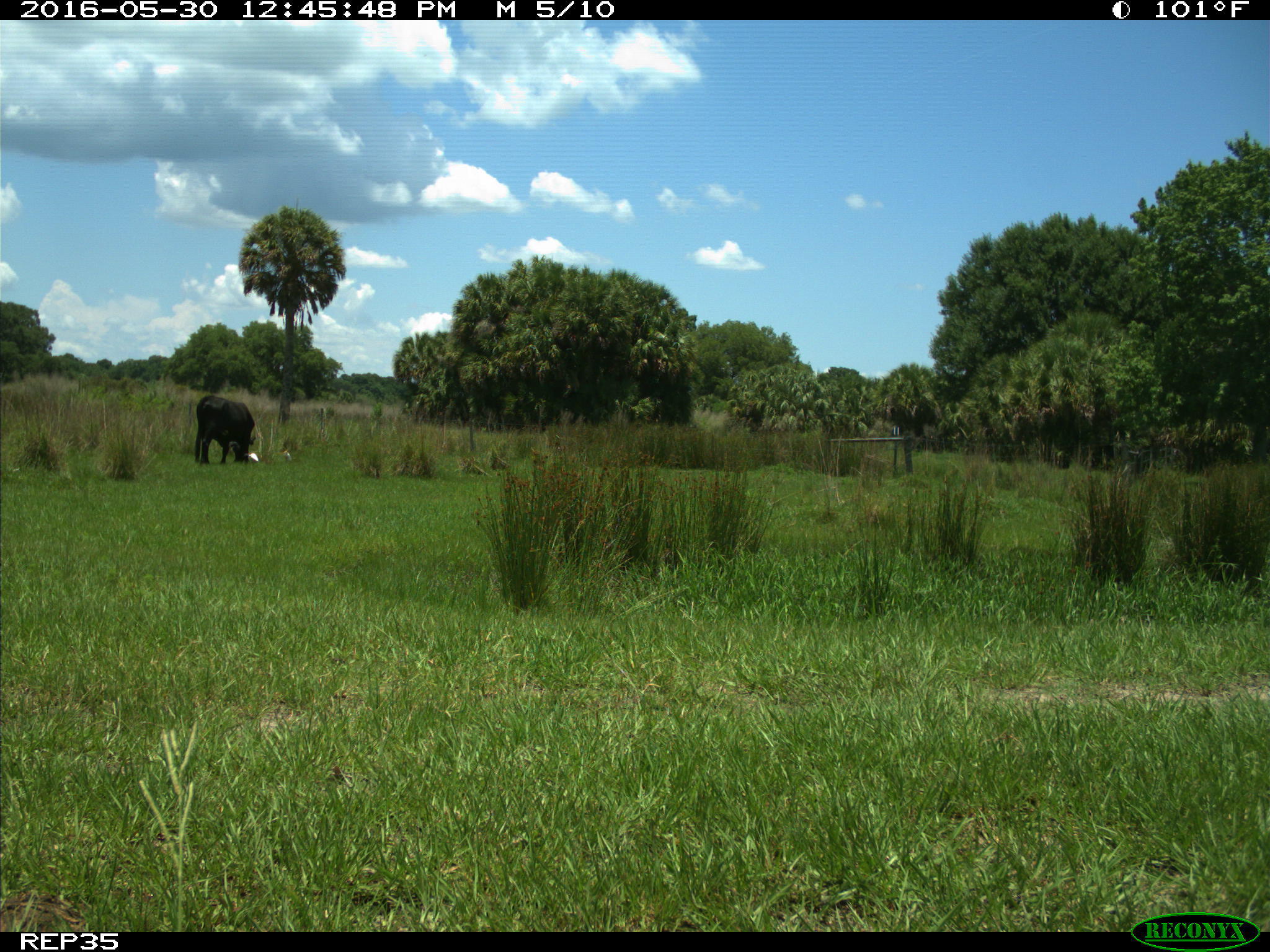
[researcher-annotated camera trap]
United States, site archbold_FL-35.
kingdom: Animalia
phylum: Chordata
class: Mammalia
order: Artiodactyla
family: Bovidae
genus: Bos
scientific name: Bos taurus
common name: domestic cow